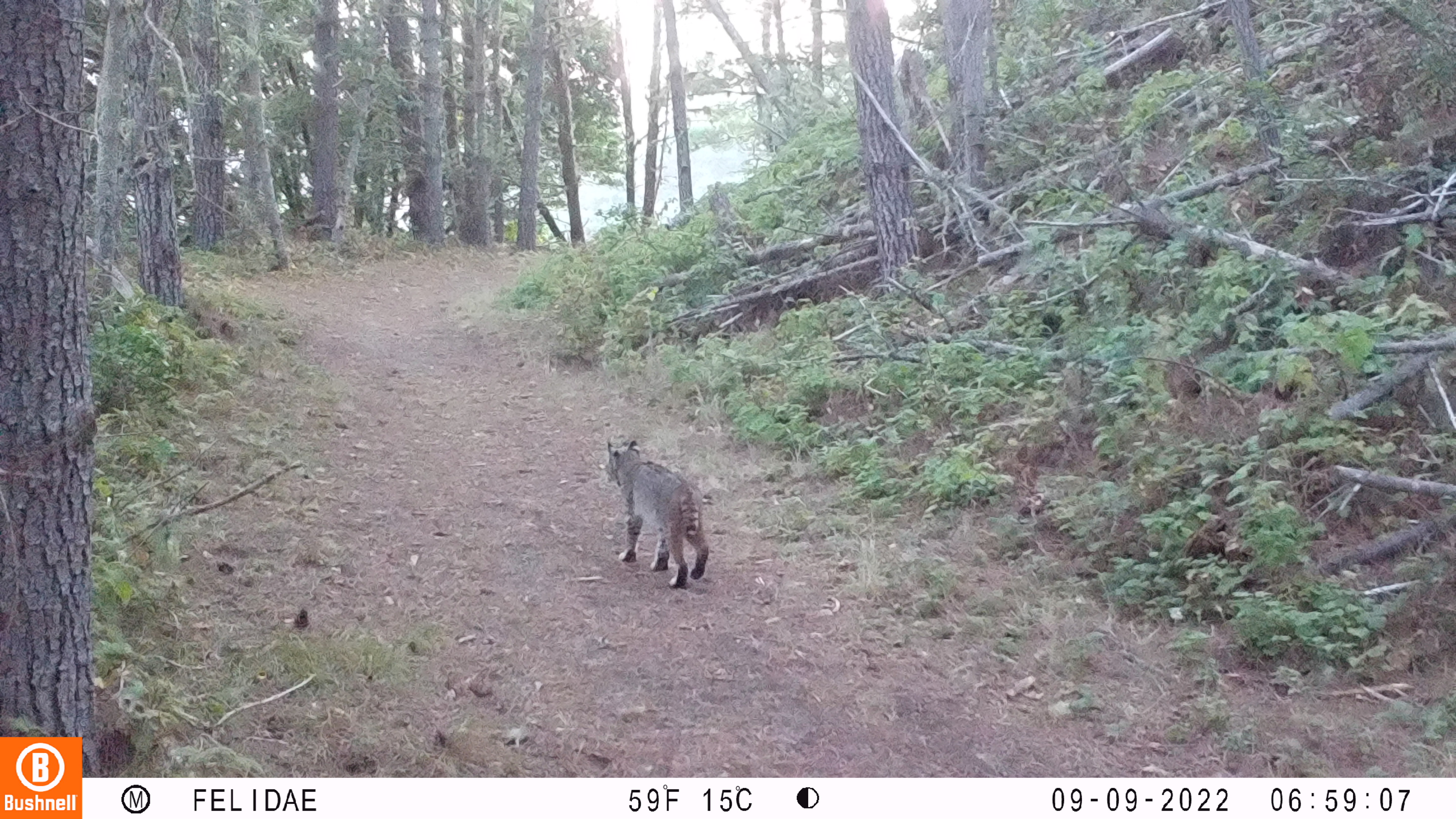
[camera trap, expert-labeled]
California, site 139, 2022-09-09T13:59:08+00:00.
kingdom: Animalia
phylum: Chordata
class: Mammalia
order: Carnivora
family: Felidae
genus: Lynx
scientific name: Lynx rufus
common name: bobcat